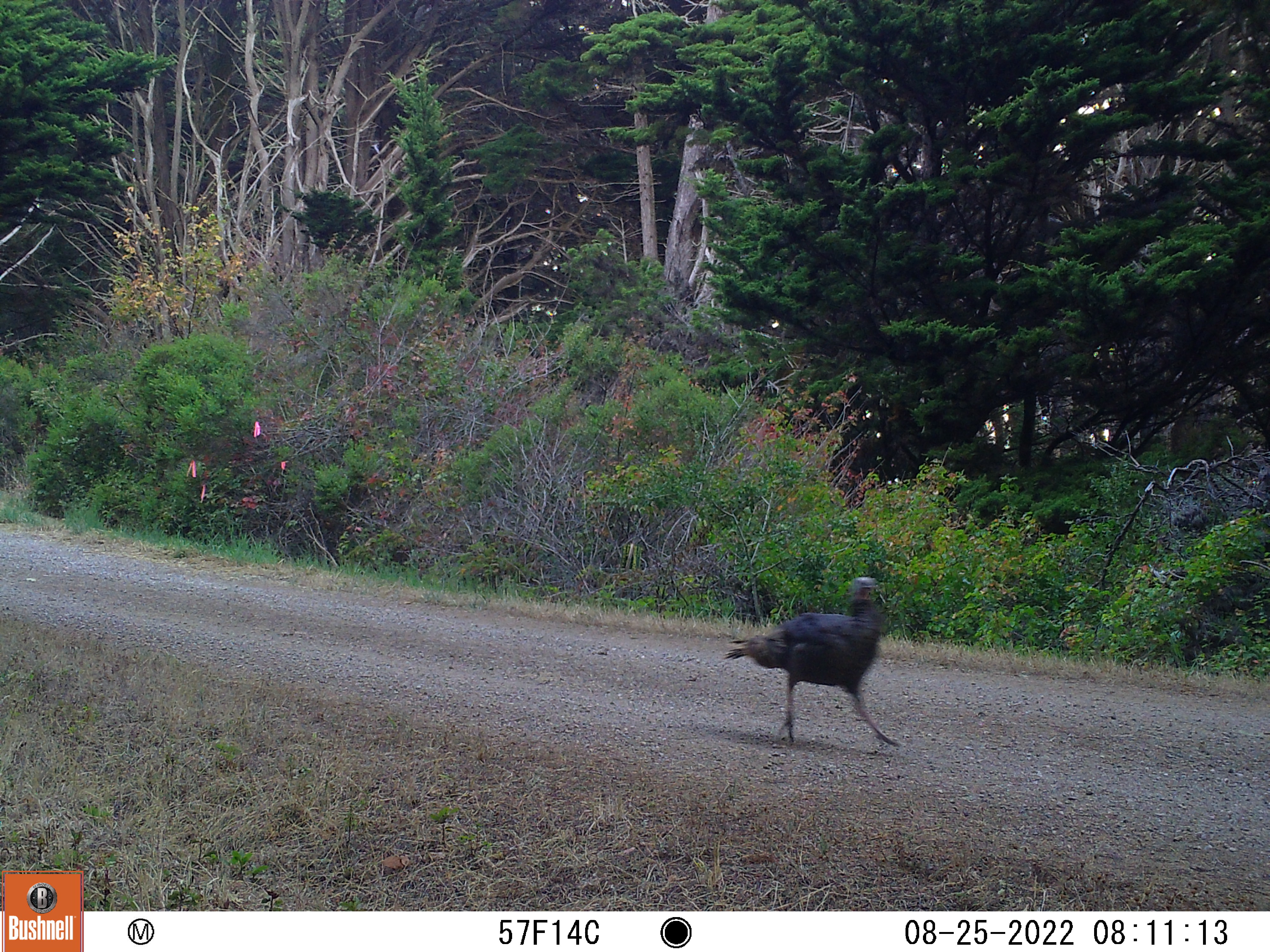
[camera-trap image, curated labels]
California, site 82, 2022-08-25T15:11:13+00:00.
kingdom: Animalia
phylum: Chordata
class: Aves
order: Galliformes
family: Phasianidae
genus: Meleagris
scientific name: Meleagris gallopavo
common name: turkey